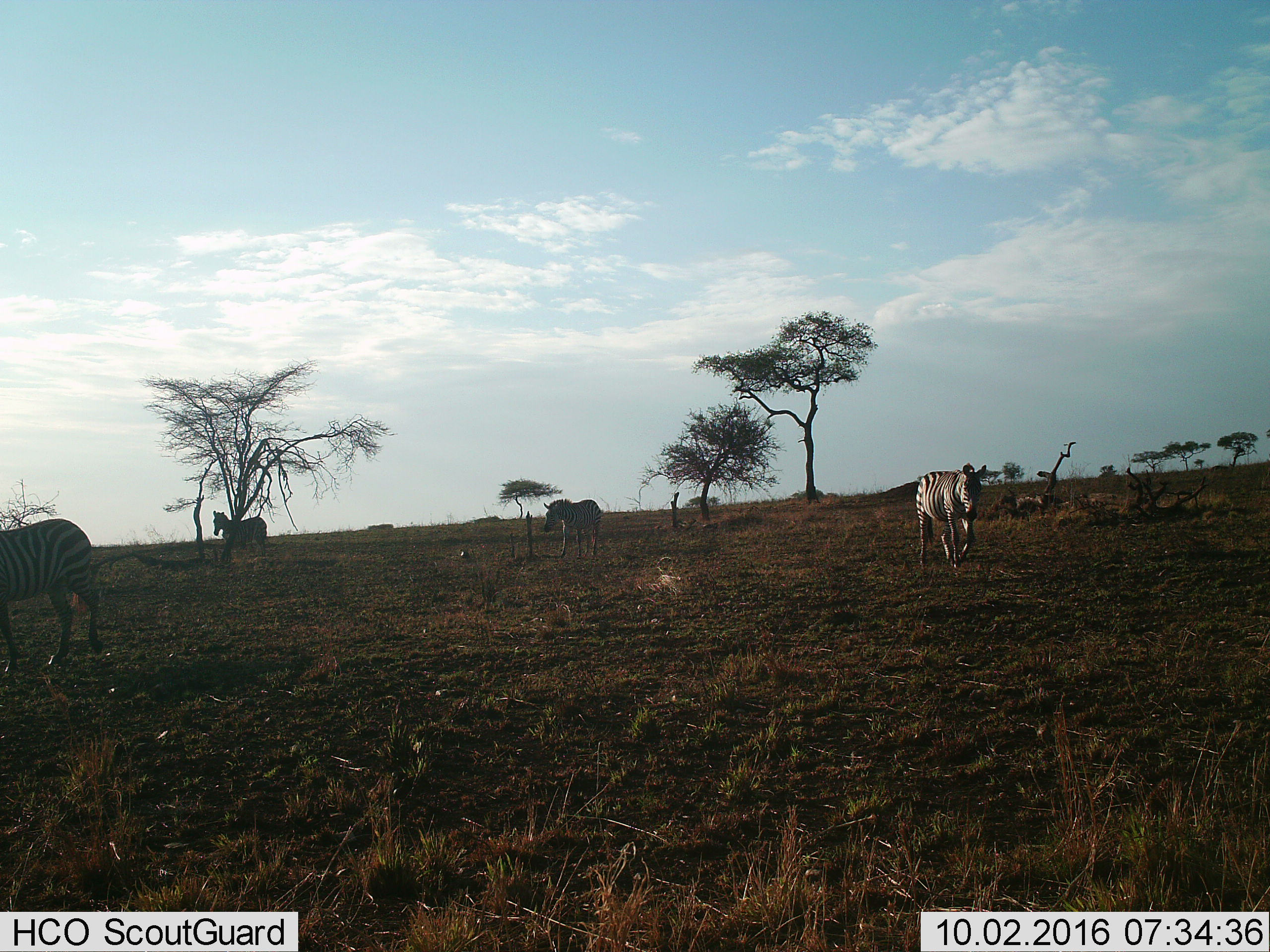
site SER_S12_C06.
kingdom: Animalia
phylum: Chordata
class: Mammalia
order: Perissodactyla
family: Equidae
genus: Equus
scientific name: Equus quagga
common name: plains zebra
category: zebraplains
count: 4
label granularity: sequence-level